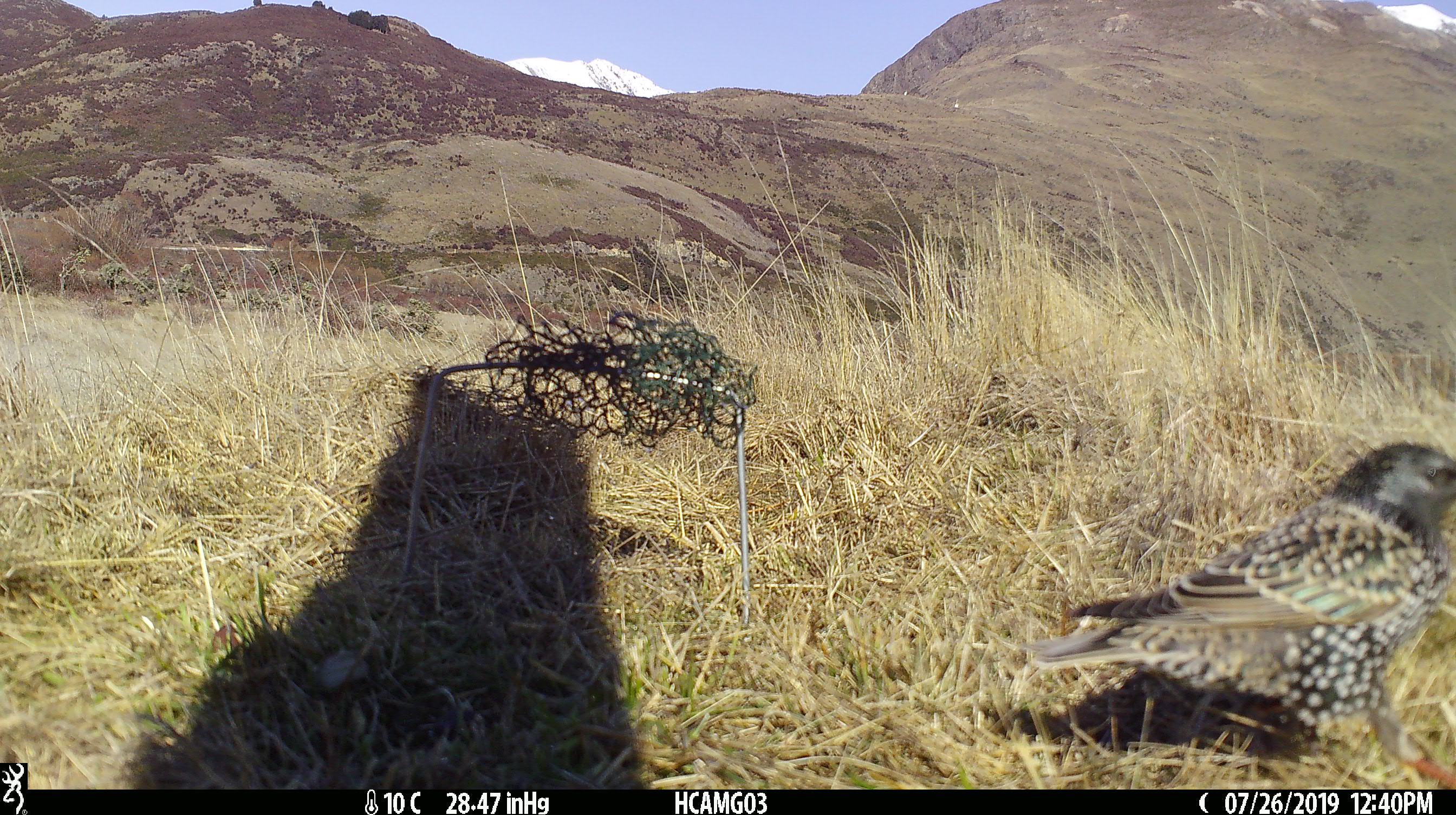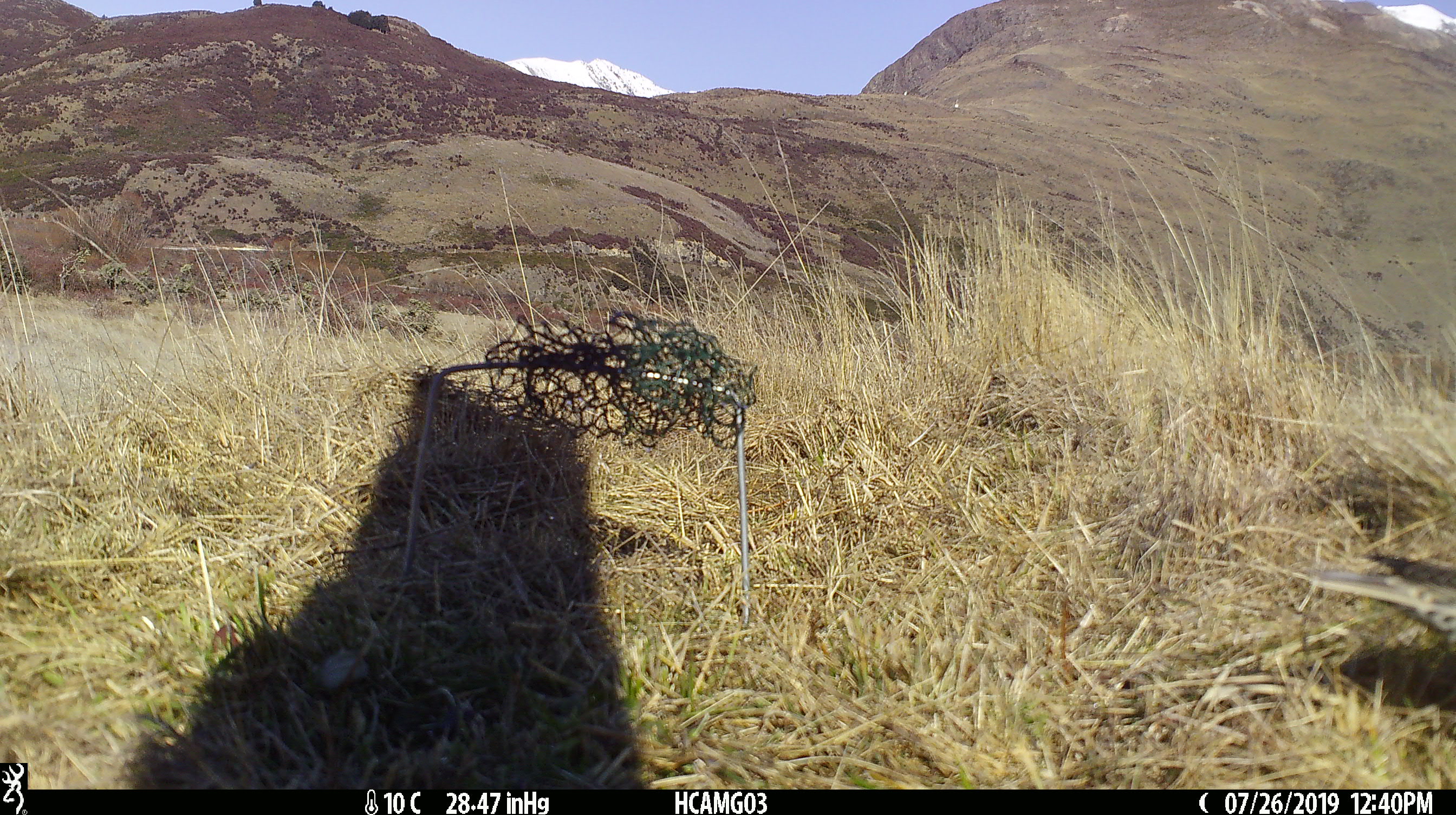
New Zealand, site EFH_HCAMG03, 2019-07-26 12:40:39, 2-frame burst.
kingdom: Animalia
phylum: Chordata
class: Aves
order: Passeriformes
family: Sturnidae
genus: Sturnus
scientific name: Sturnus vulgaris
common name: european starling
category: starling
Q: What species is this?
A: Starling (european starling) (Sturnus vulgaris).